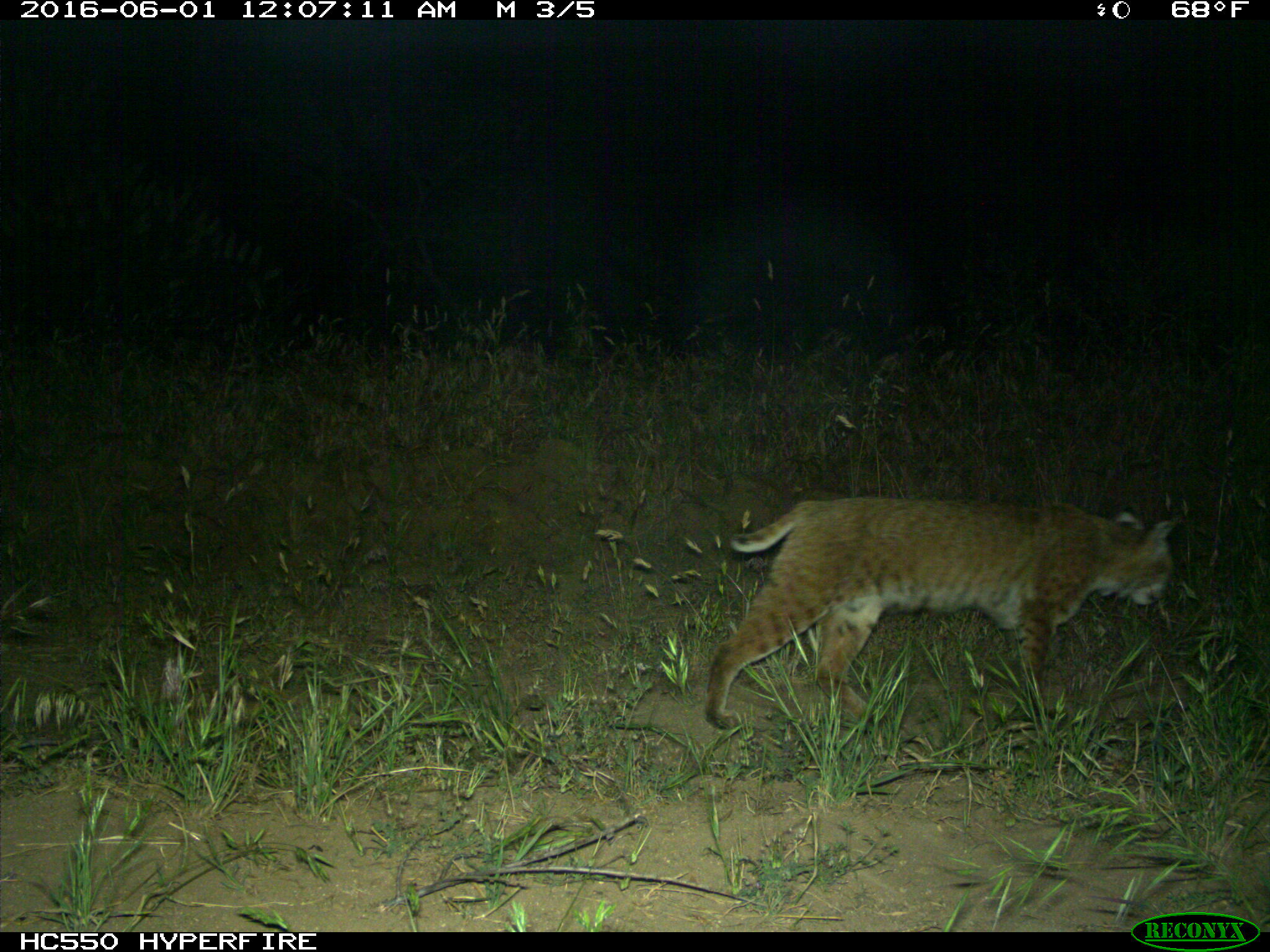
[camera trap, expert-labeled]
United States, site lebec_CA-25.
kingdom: Animalia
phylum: Chordata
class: Mammalia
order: Carnivora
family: Felidae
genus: Lynx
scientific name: Lynx rufus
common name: bobcat